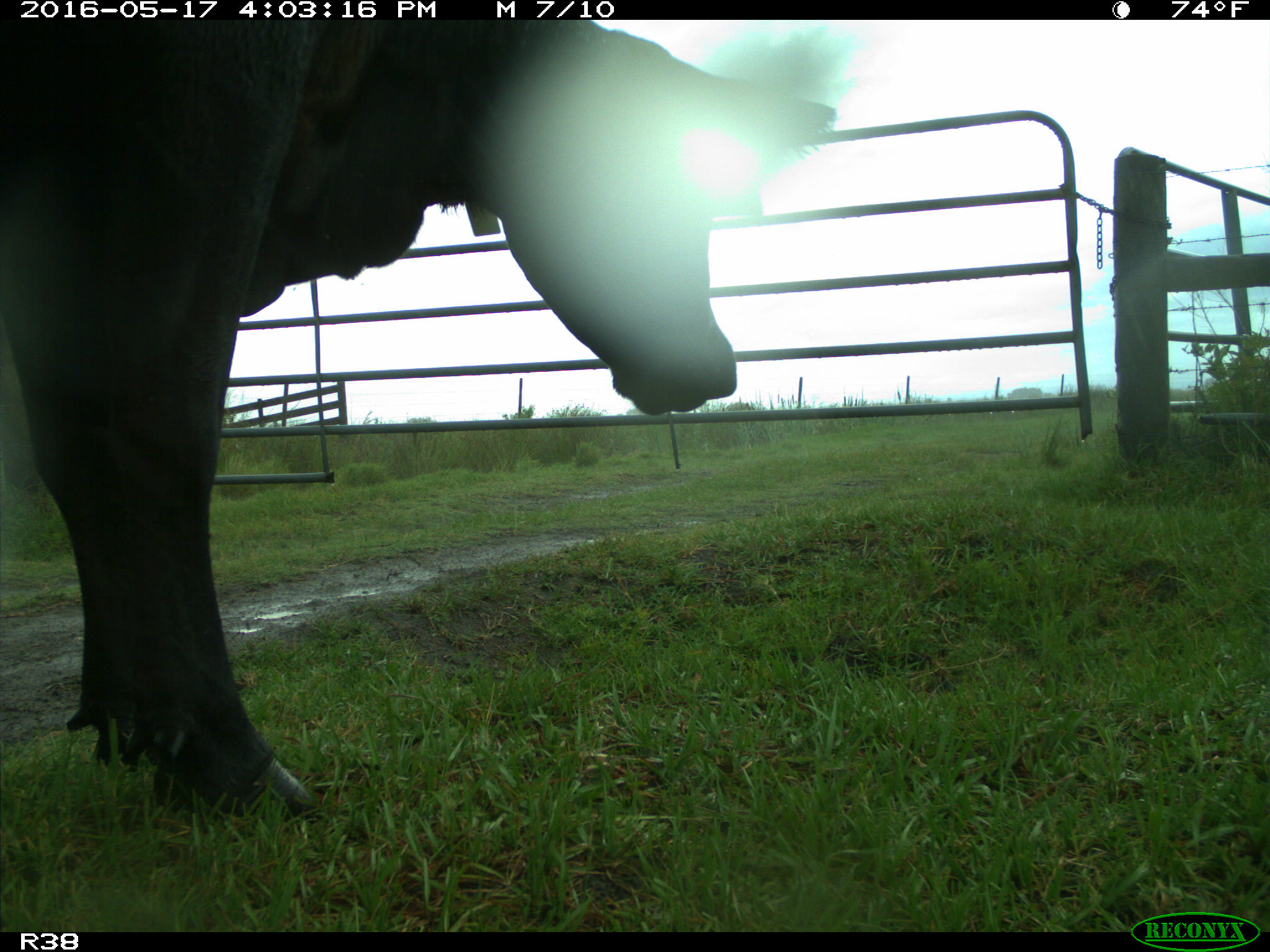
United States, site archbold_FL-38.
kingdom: Animalia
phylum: Chordata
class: Mammalia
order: Artiodactyla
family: Bovidae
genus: Bos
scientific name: Bos taurus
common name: domestic cow